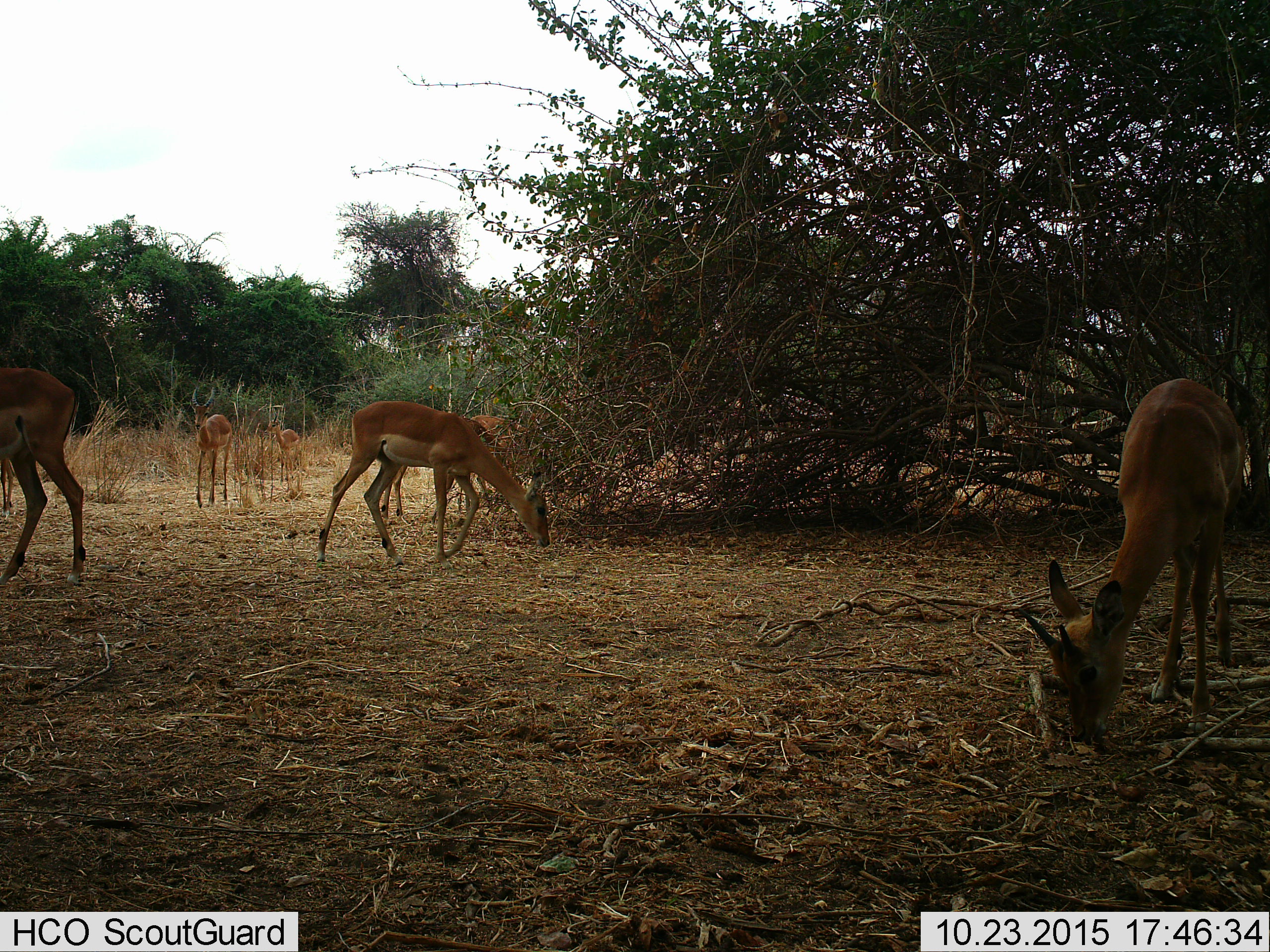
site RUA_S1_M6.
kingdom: Animalia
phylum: Chordata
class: Mammalia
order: Artiodactyla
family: Bovidae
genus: Aepyceros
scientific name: Aepyceros melampus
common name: impala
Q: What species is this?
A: Impala (Aepyceros melampus).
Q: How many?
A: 7.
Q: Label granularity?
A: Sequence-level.